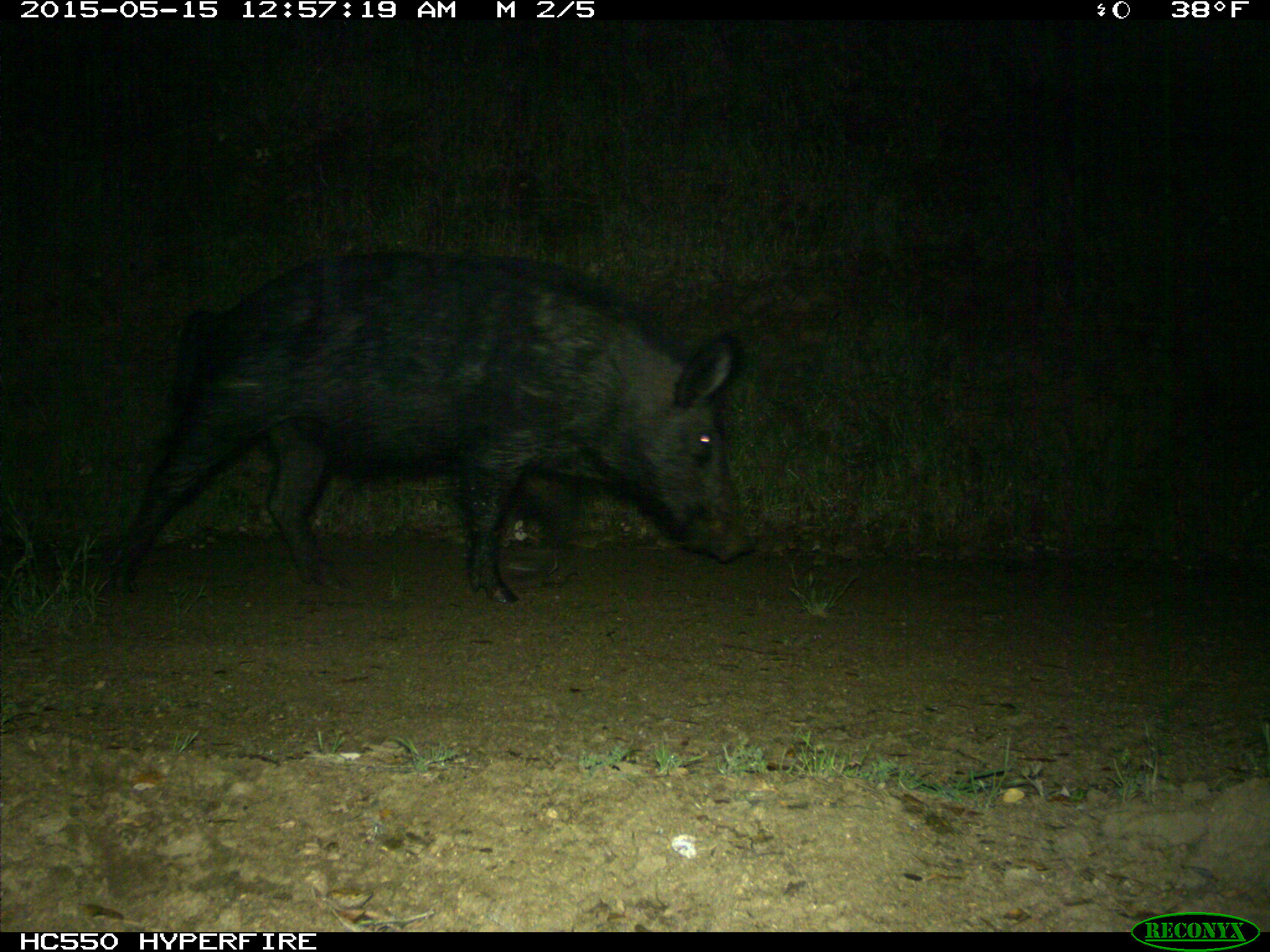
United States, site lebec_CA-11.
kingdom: Animalia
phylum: Chordata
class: Mammalia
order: Artiodactyla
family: Suidae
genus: Sus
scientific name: Sus scrofa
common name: wild boar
Sus scrofa (wild boar).